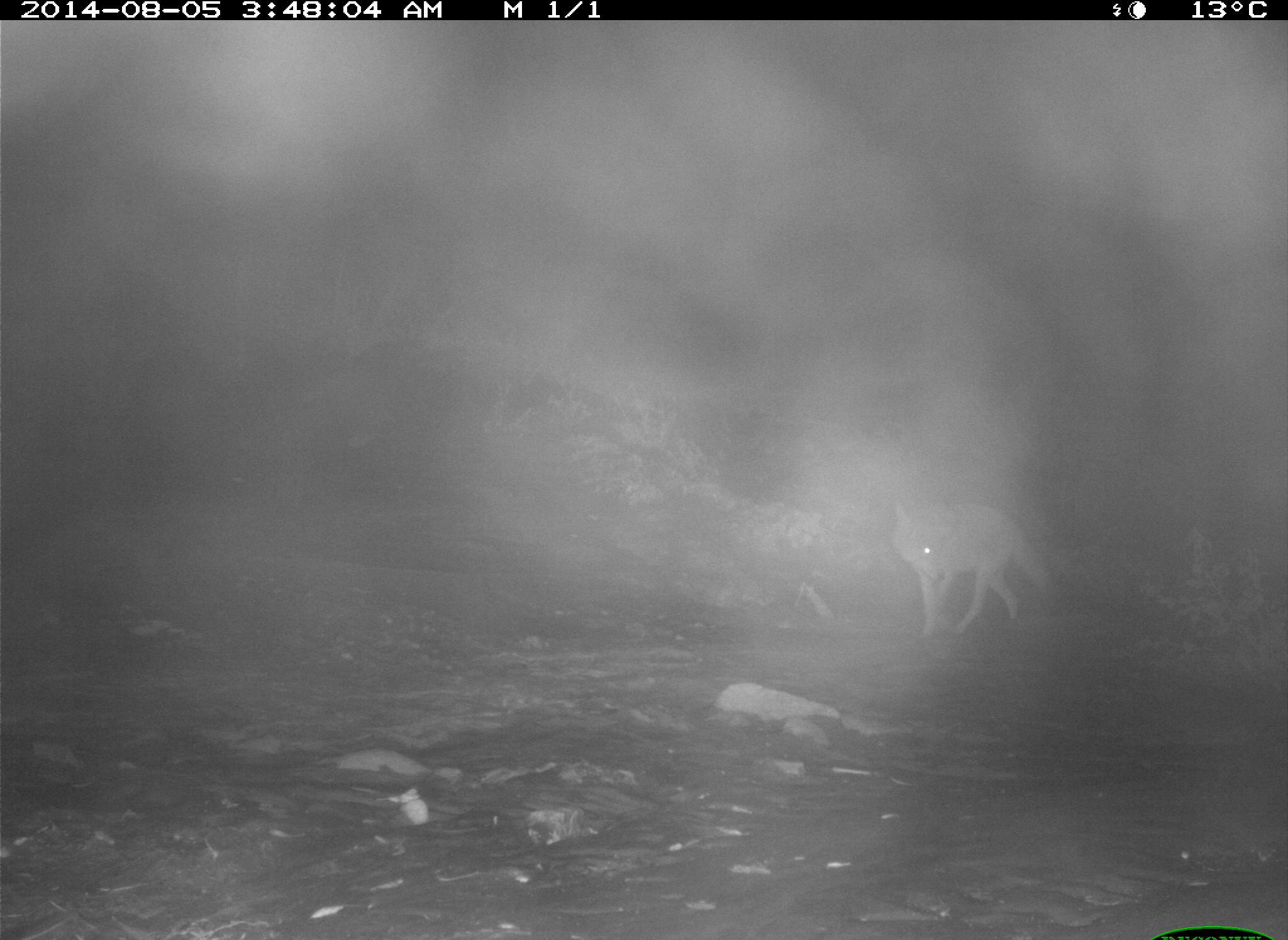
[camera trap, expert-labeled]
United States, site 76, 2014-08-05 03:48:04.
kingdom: Animalia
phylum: Chordata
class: Mammalia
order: Carnivora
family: Canidae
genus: Canis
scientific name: Canis latrans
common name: coyote